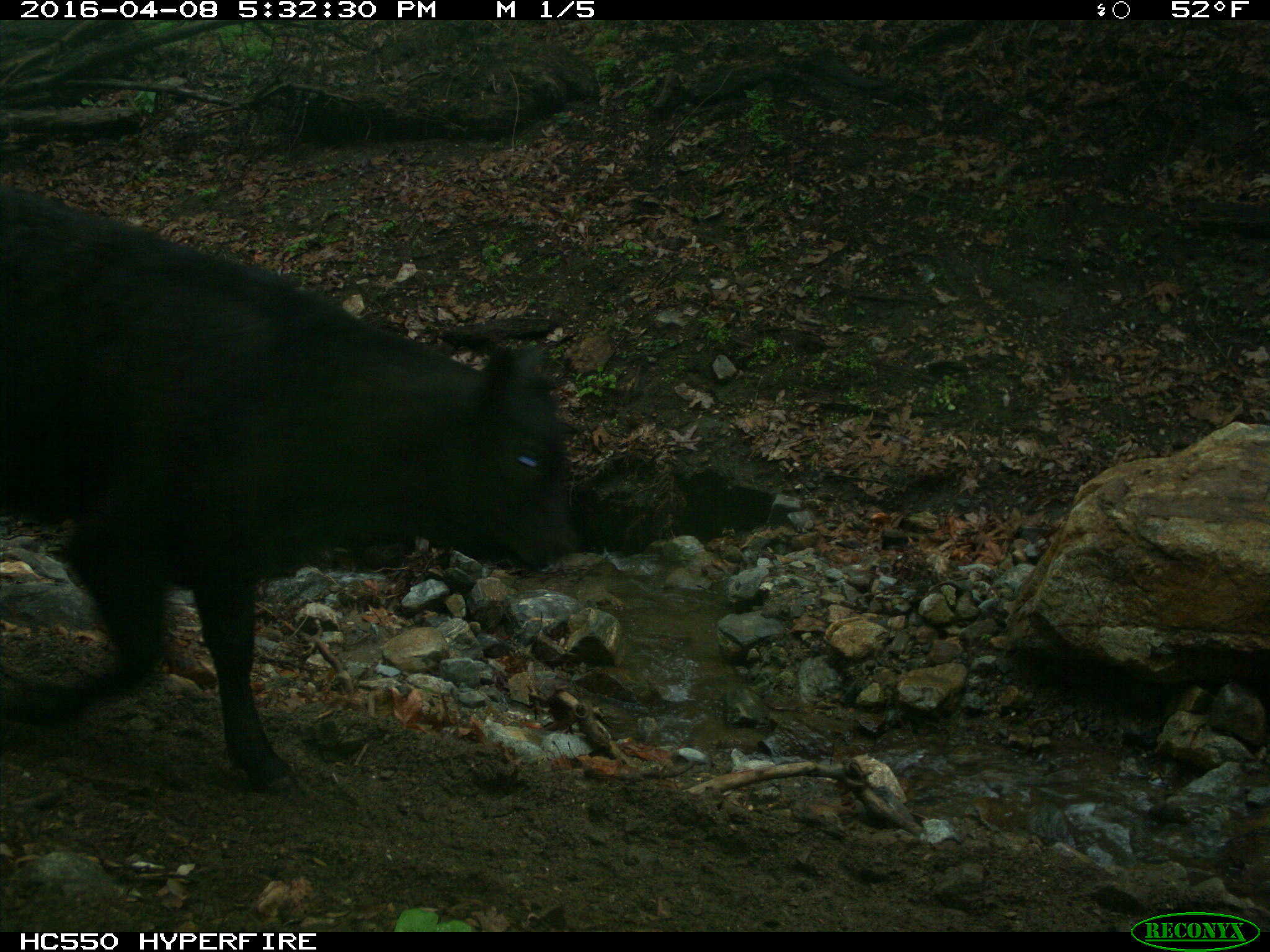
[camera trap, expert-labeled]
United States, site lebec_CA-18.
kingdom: Animalia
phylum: Chordata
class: Mammalia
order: Artiodactyla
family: Bovidae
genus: Bos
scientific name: Bos taurus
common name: domestic cow